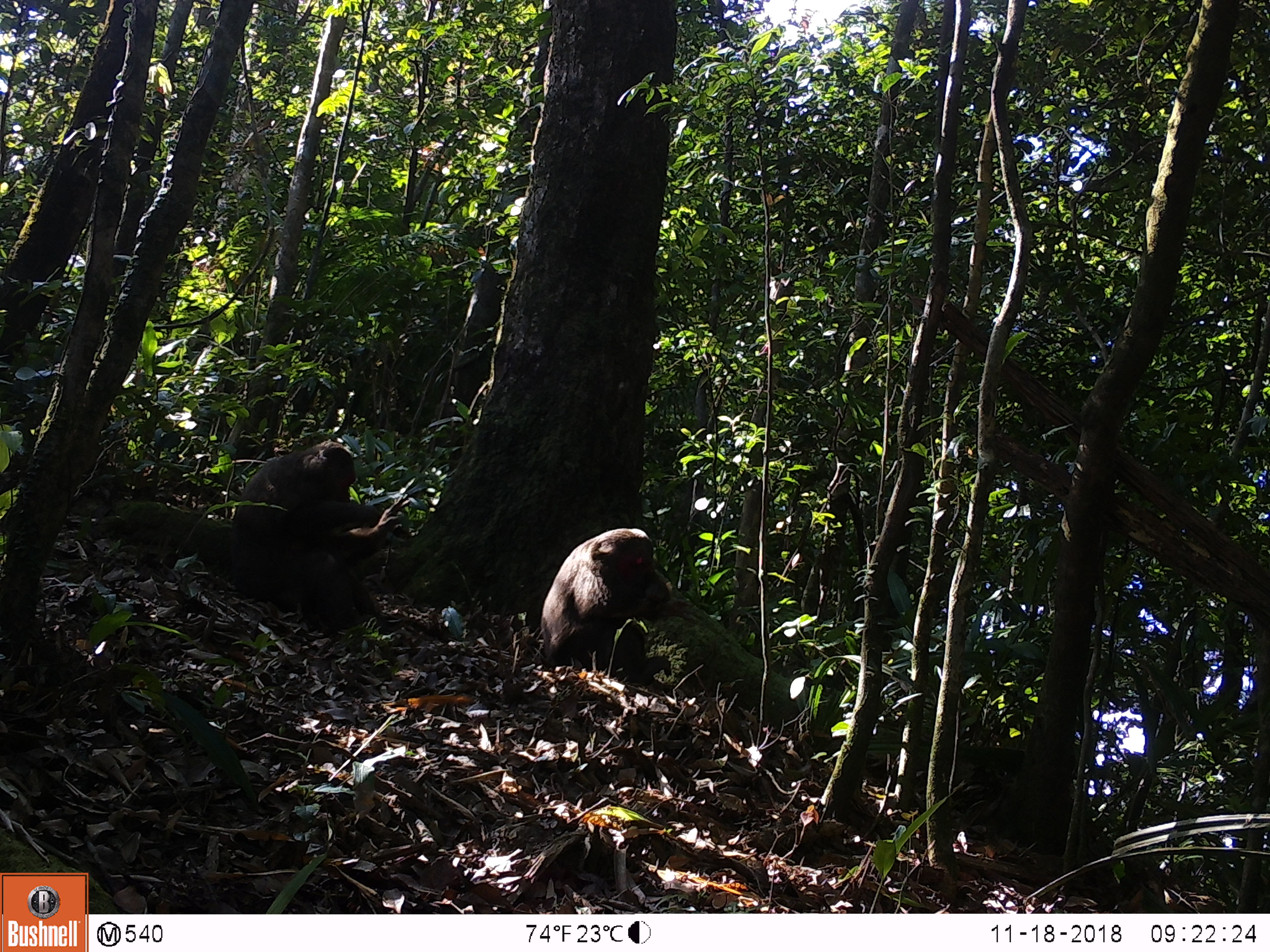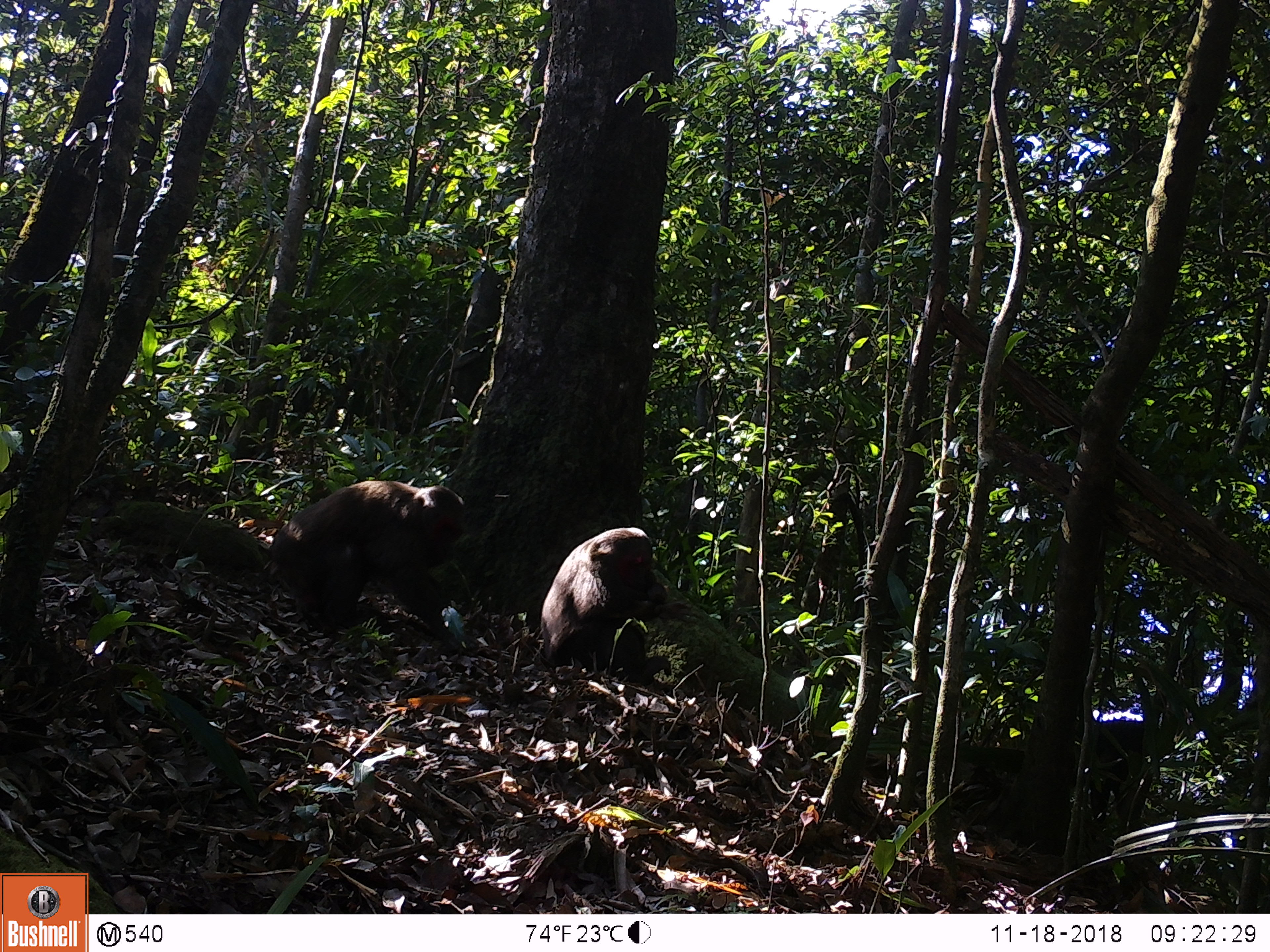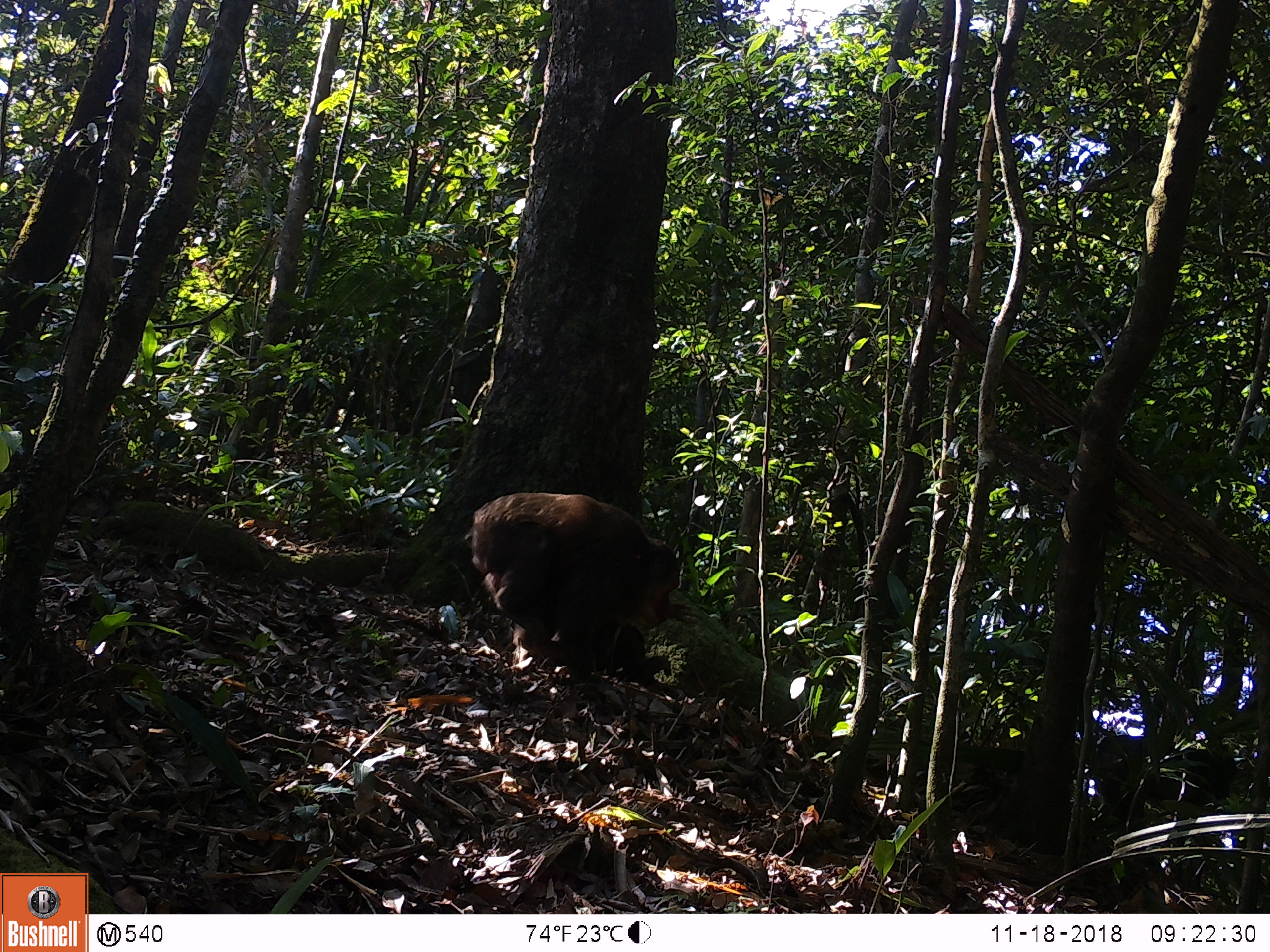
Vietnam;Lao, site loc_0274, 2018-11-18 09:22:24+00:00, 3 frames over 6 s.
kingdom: Animalia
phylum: Chordata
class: Mammalia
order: Primates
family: Cercopithecidae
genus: Macaca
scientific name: Macaca arctoides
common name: stump-tailed macaque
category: stump tailed macaque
Stump tailed macaque (stump-tailed macaque) (Macaca arctoides). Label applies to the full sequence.